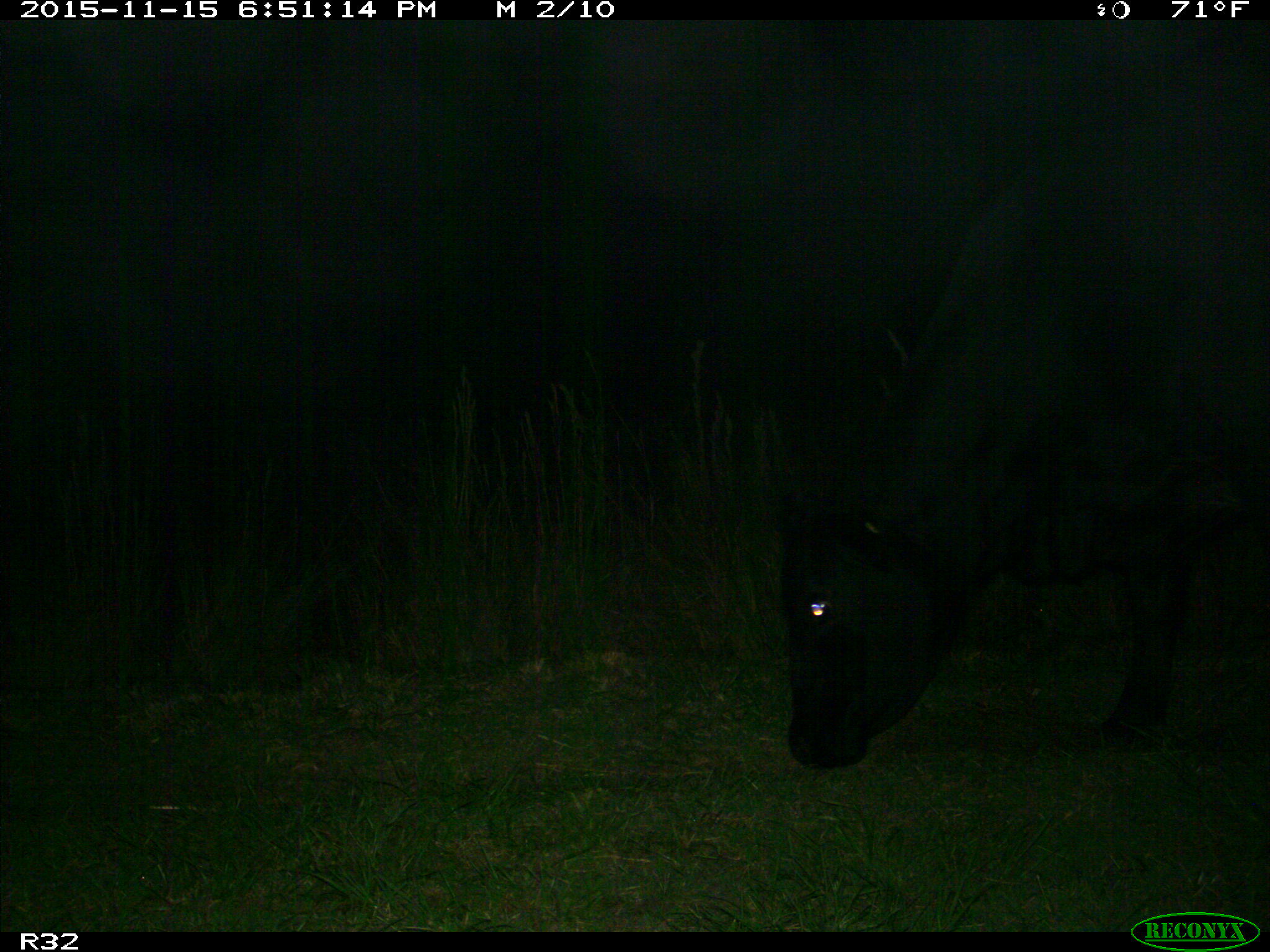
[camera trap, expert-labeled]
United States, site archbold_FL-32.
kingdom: Animalia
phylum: Chordata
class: Mammalia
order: Artiodactyla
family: Bovidae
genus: Bos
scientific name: Bos taurus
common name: domestic cow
Bos taurus (domestic cow).